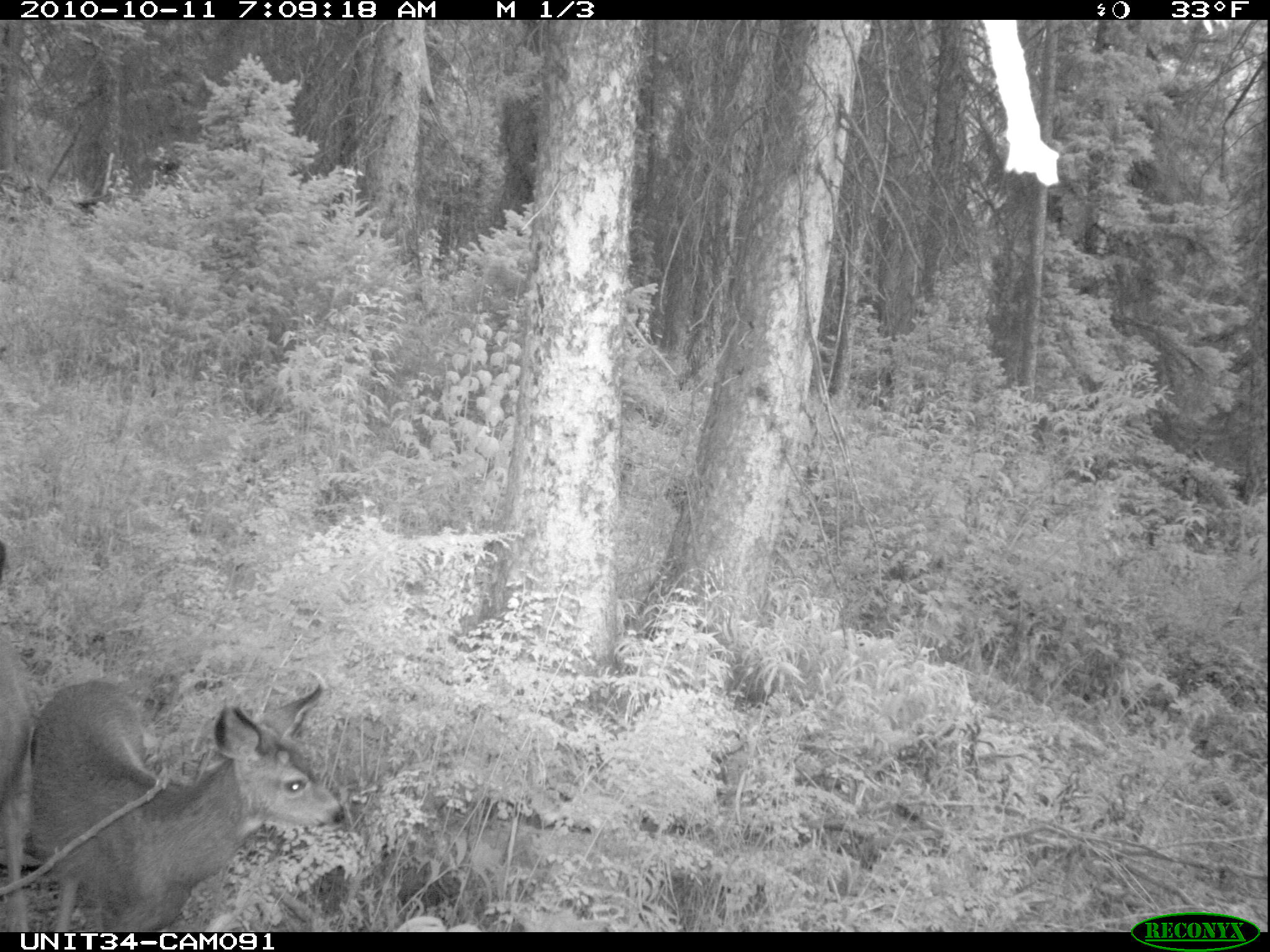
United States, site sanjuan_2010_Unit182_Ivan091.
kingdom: Animalia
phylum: Chordata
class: Mammalia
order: Artiodactyla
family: Cervidae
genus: Odocoileus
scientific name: Odocoileus hemionus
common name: mule deer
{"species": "Odocoileus hemionus (mule deer)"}